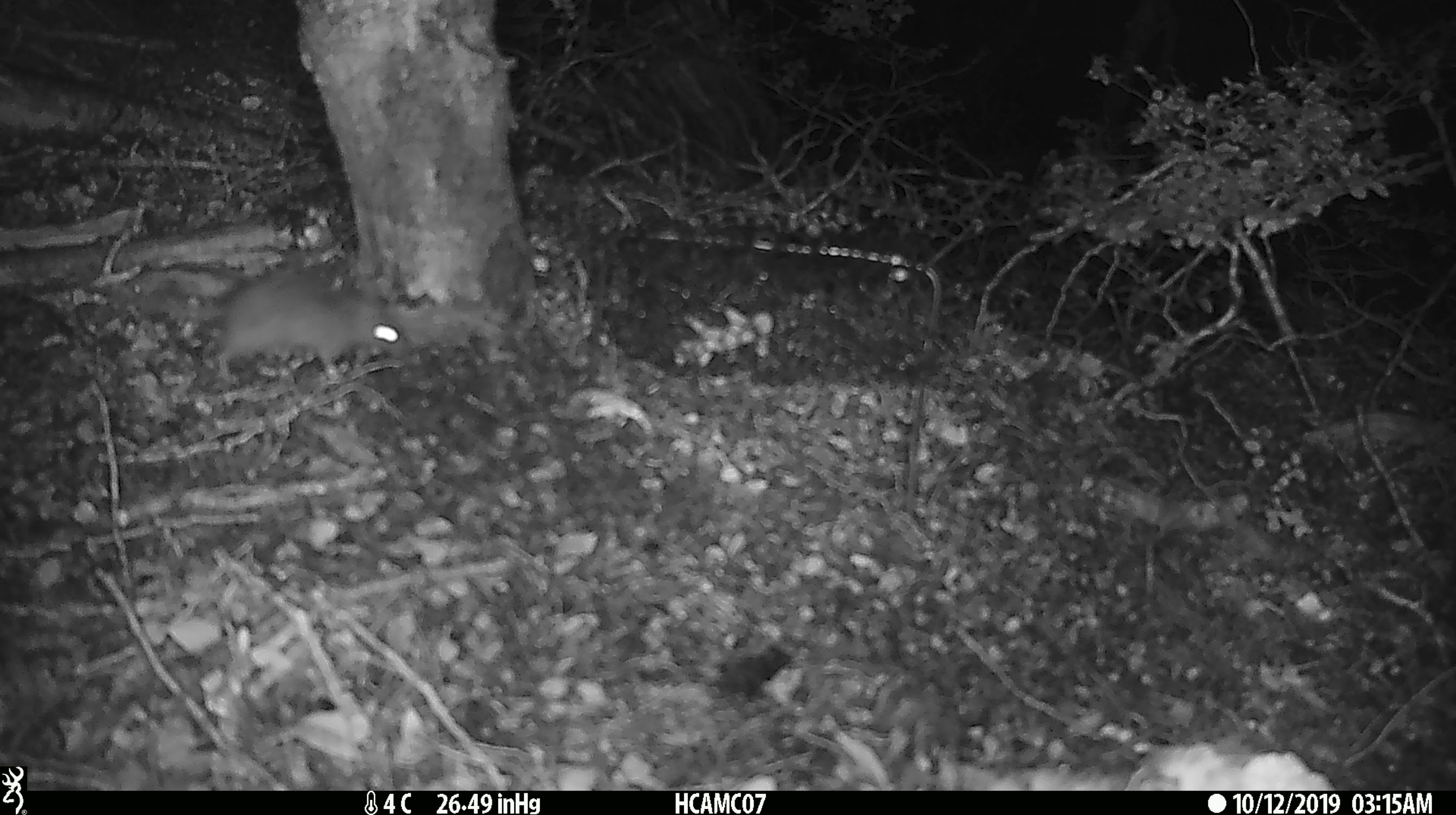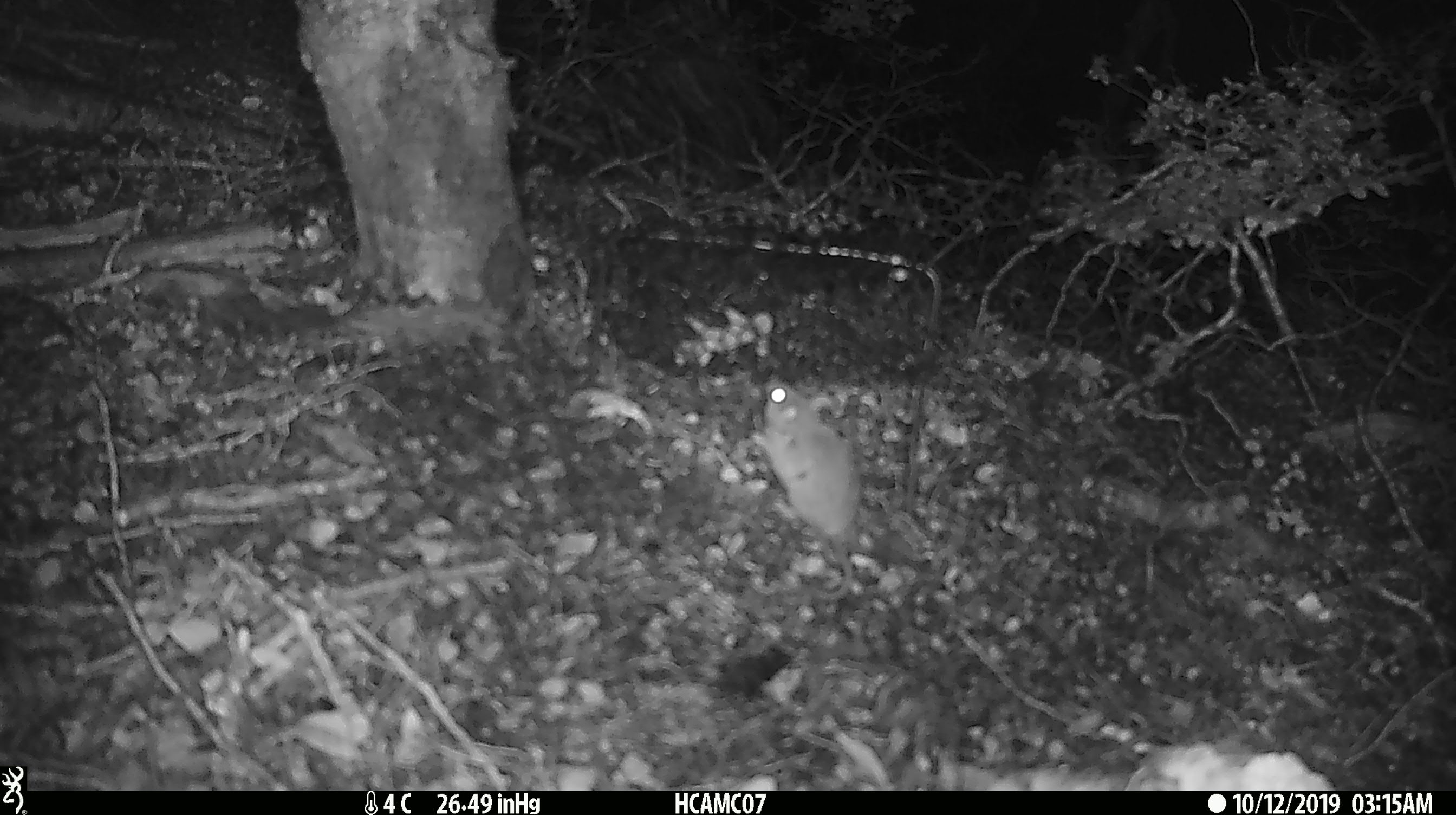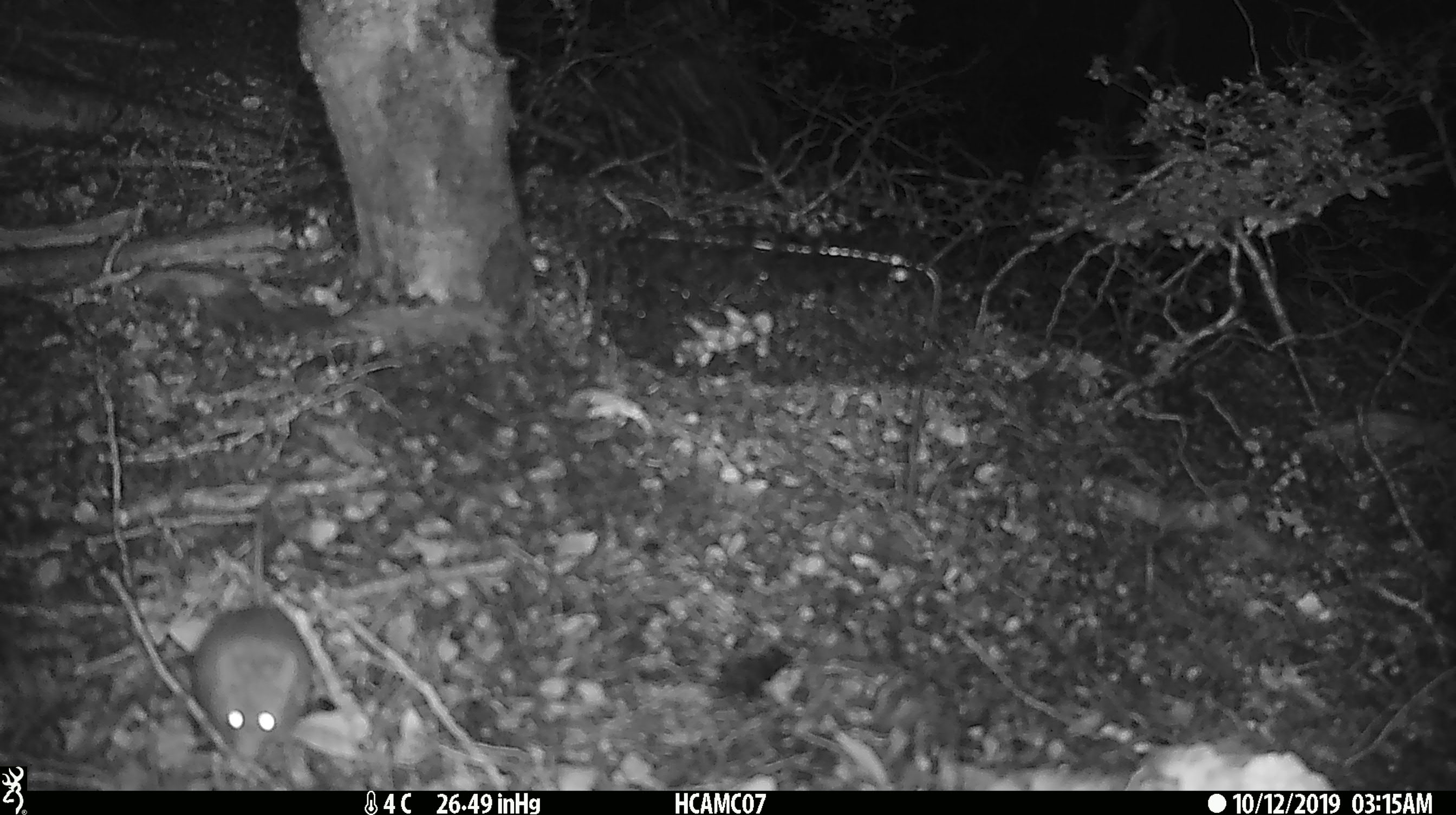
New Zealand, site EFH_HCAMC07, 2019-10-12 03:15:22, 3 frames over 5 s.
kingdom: Animalia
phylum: Chordata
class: Mammalia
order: Rodentia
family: Muridae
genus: Mus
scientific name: Mus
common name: mouse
Mouse (Mus).